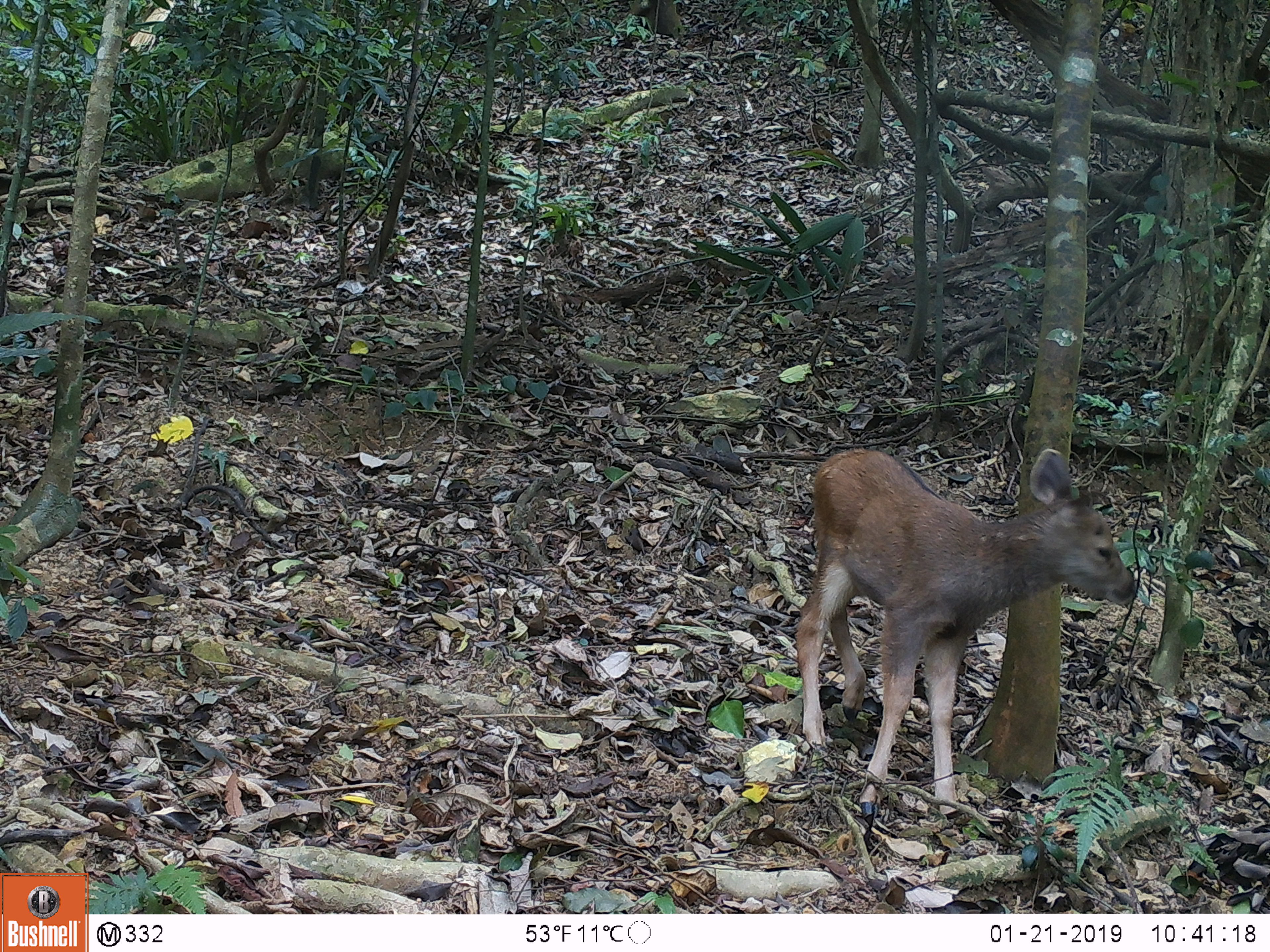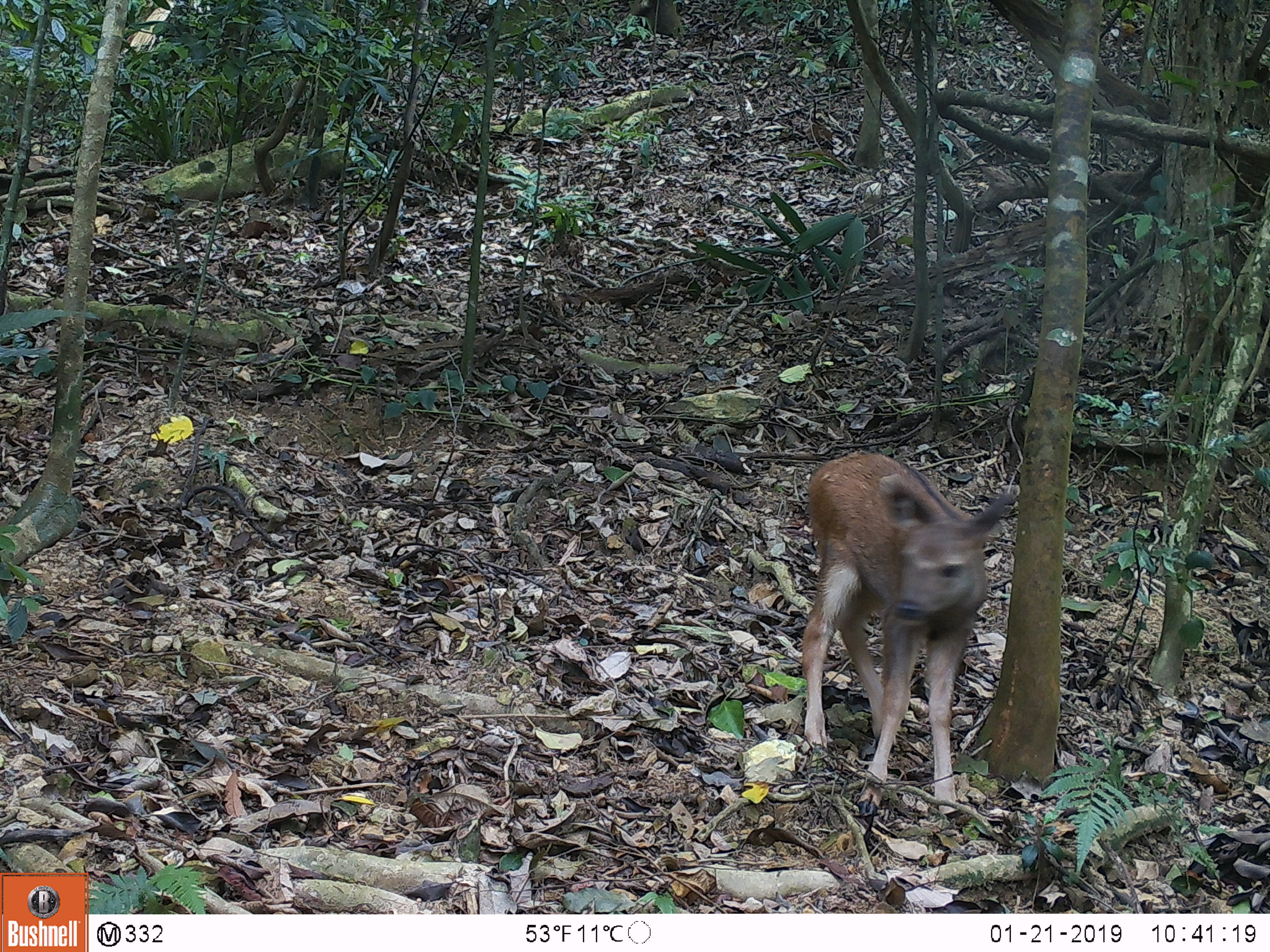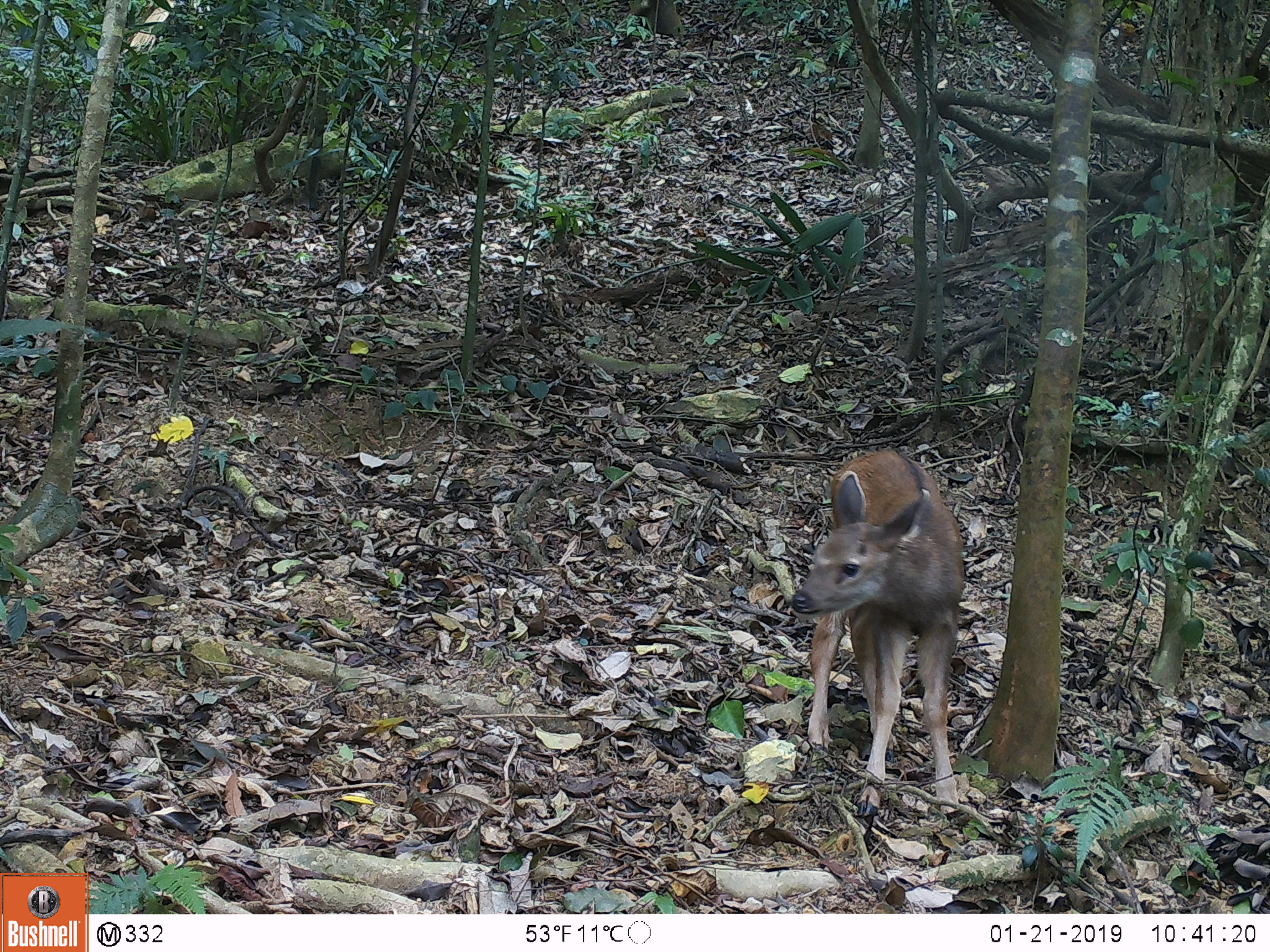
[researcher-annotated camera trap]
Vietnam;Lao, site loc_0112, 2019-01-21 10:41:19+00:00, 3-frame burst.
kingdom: Animalia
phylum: Chordata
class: Mammalia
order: Artiodactyla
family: Cervidae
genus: Rusa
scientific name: Rusa unicolor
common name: sambar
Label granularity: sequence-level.